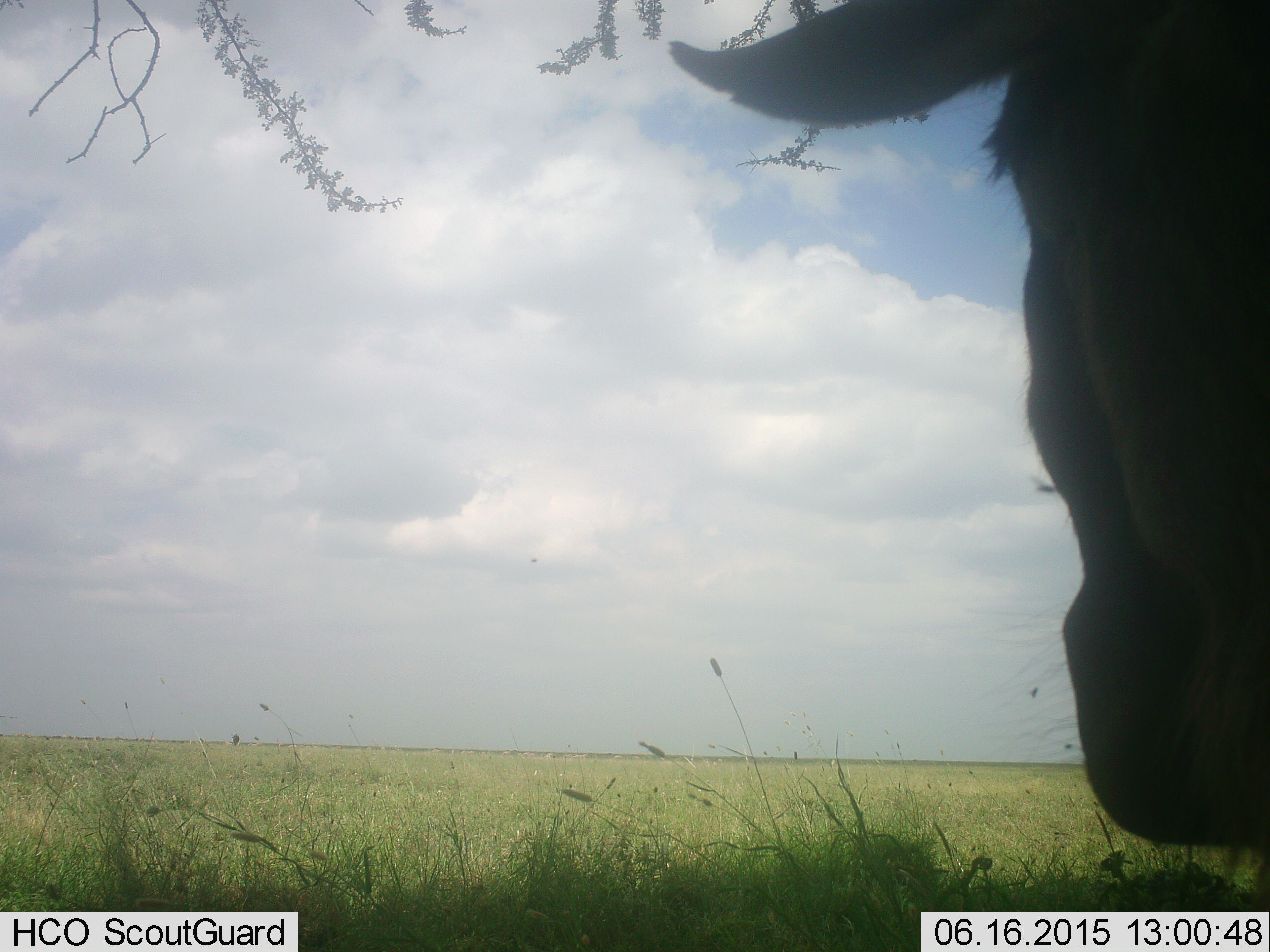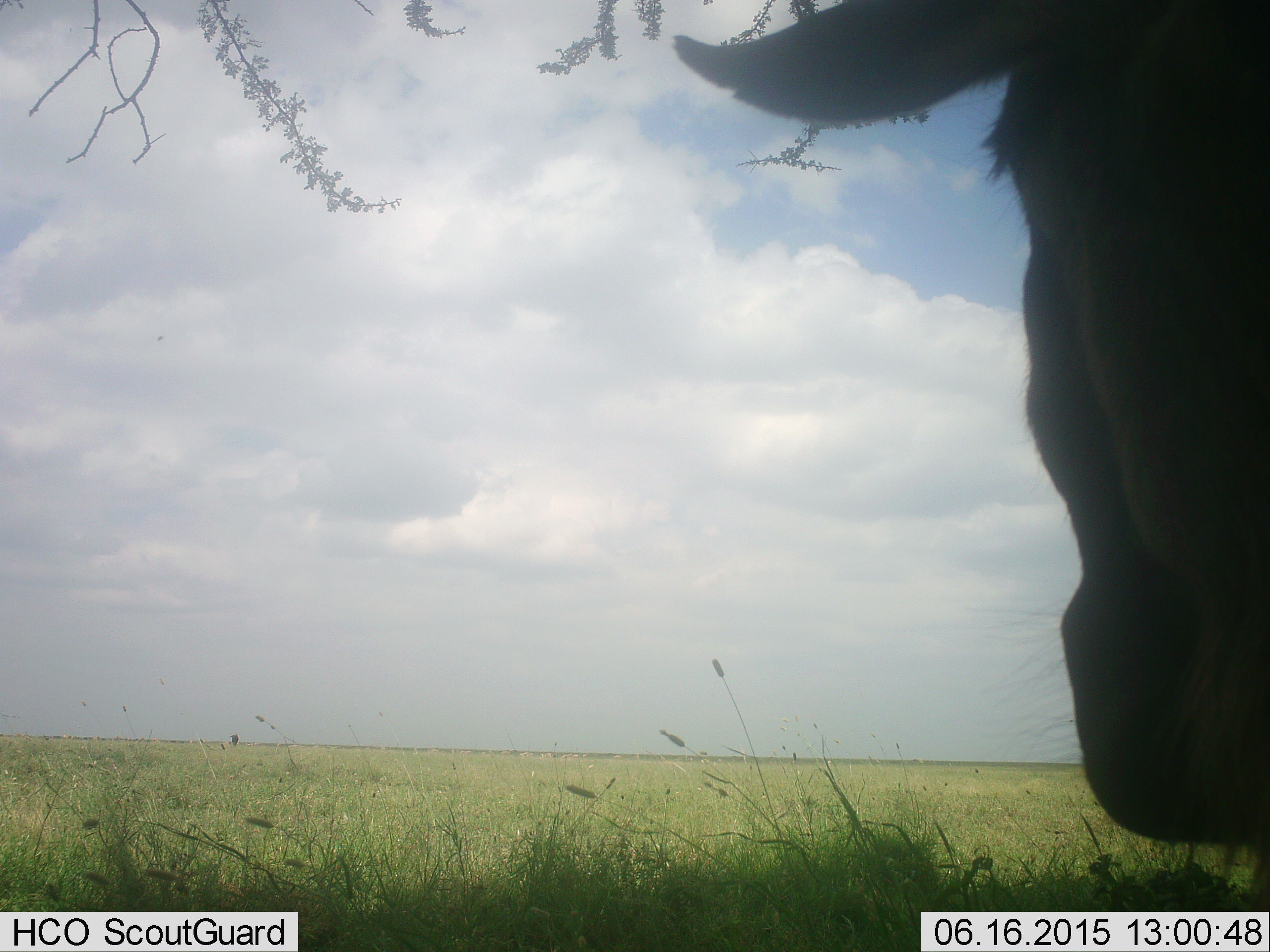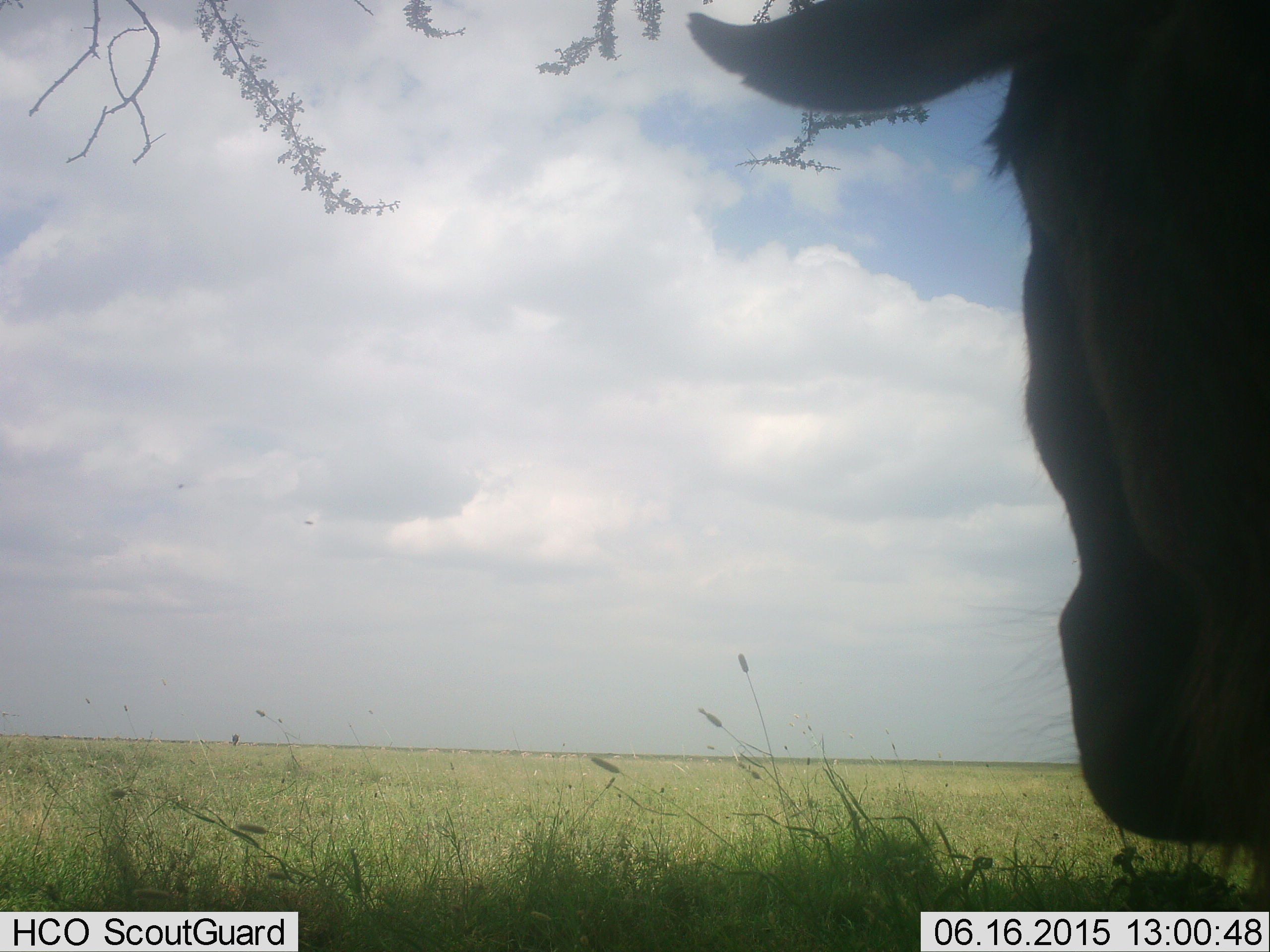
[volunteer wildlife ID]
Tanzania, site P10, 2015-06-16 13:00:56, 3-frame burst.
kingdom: Animalia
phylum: Chordata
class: Mammalia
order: Artiodactyla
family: Bovidae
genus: Connochaetes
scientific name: Connochaetes taurinus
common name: blue wildebeest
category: wildebeest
Wildebeest (blue wildebeest) (Connochaetes taurinus), count 1. Behavior (volunteer vote fractions): standing 80%, resting 10%, moving 10%, interacting 0%. Young present (vote fraction): 0%. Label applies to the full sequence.